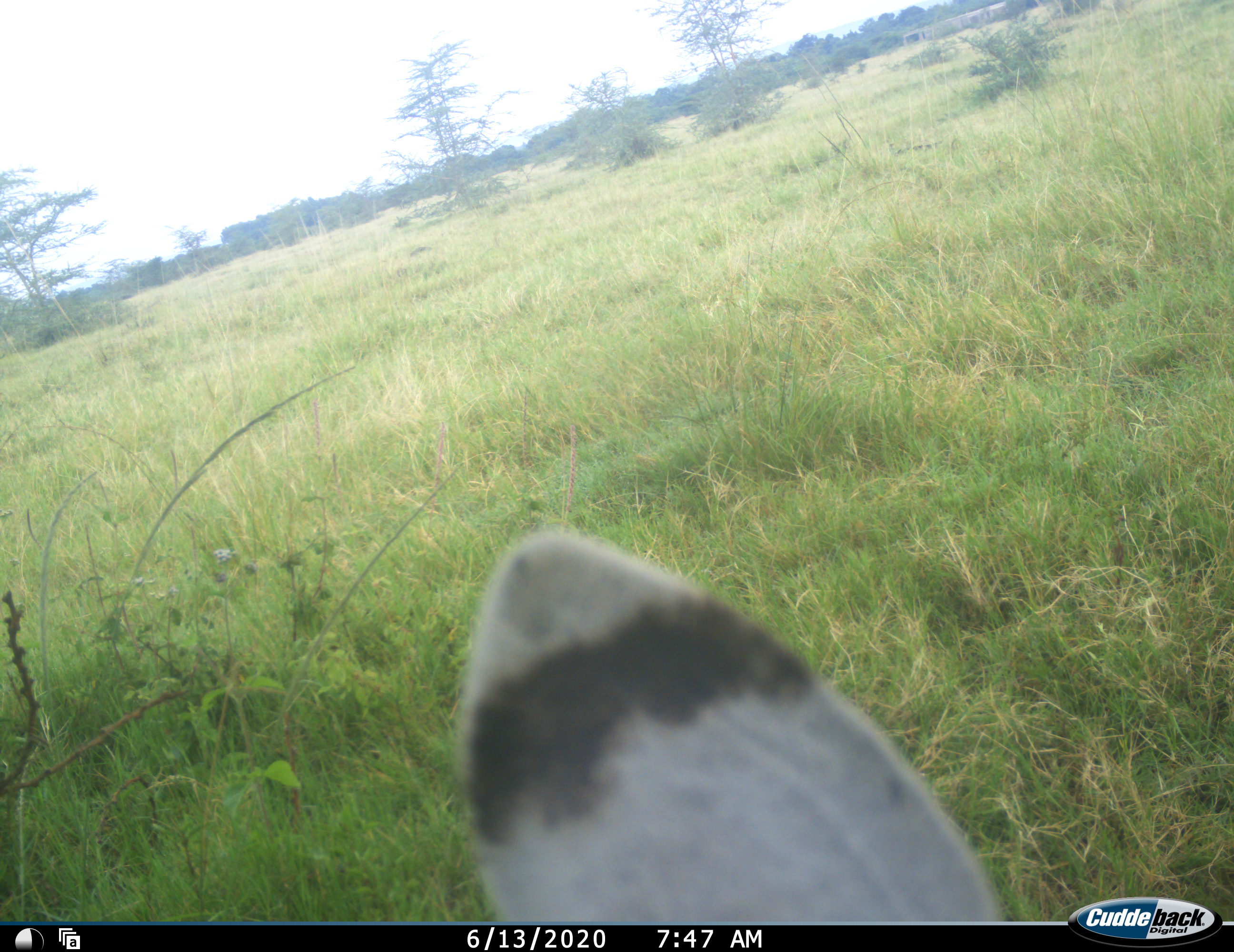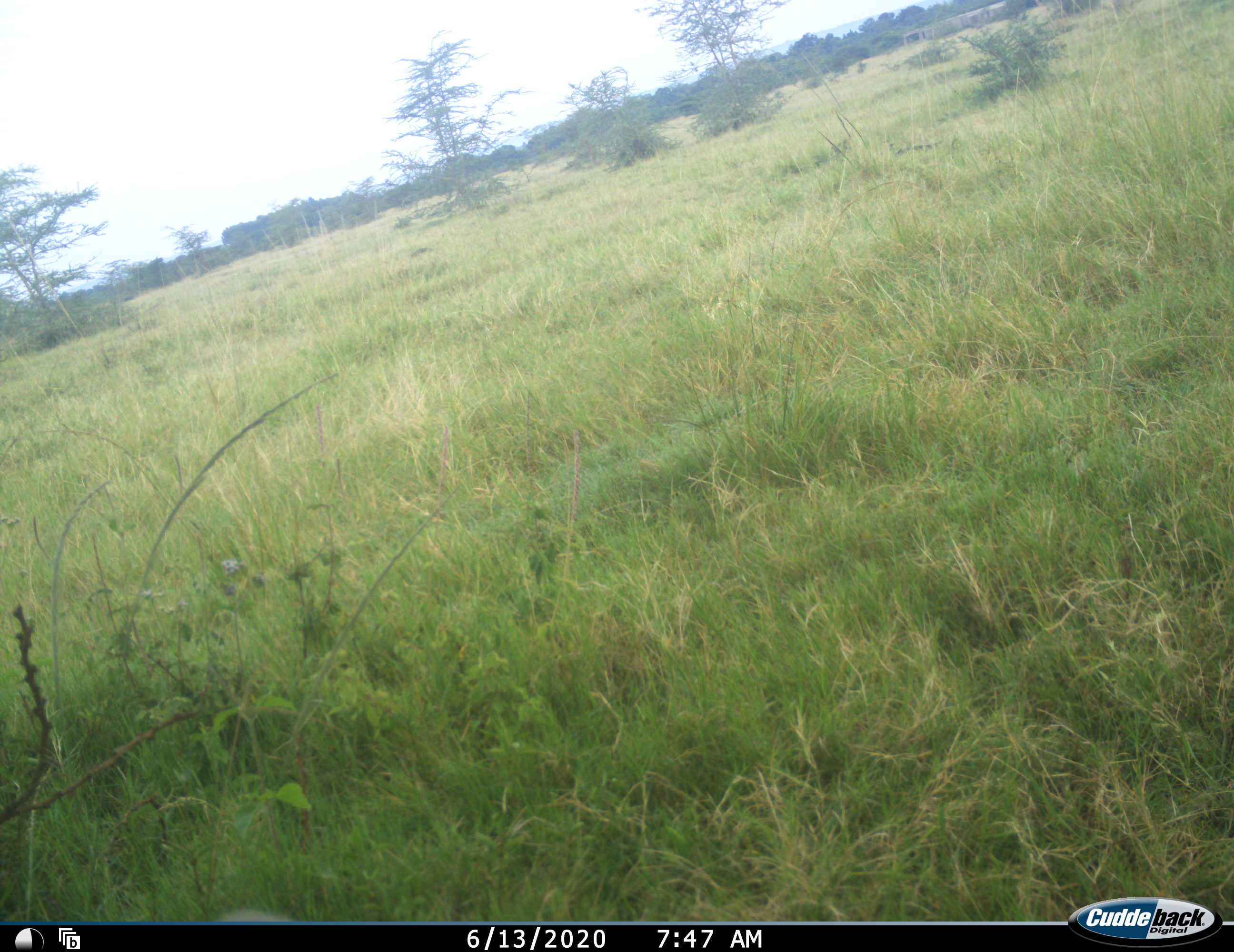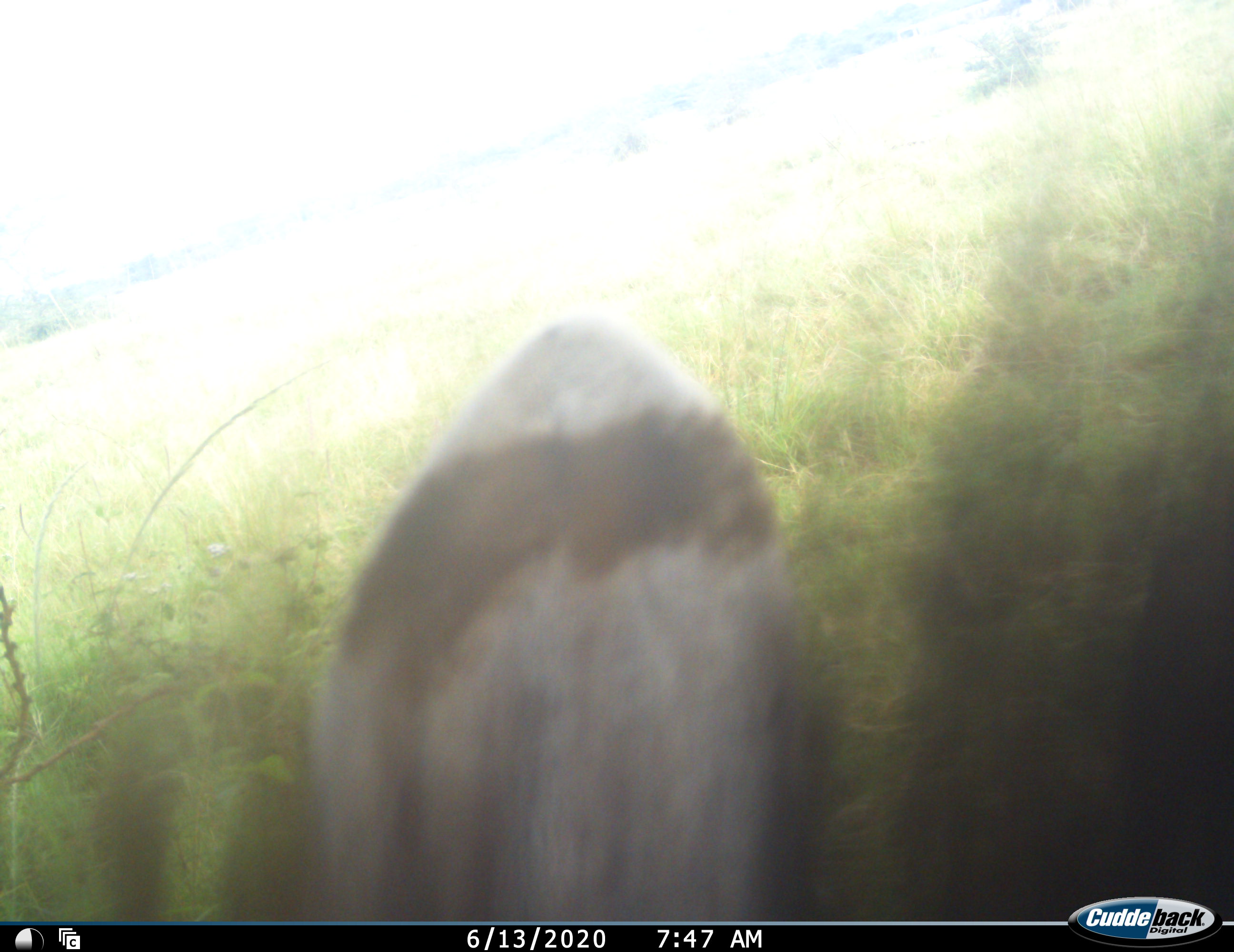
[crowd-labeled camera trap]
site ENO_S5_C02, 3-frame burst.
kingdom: Animalia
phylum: Chordata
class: Mammalia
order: Perissodactyla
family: Equidae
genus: Equus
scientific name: Equus quagga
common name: plains zebra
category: zebraplains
Zebraplains (plains zebra) (Equus quagga), count 1. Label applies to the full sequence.